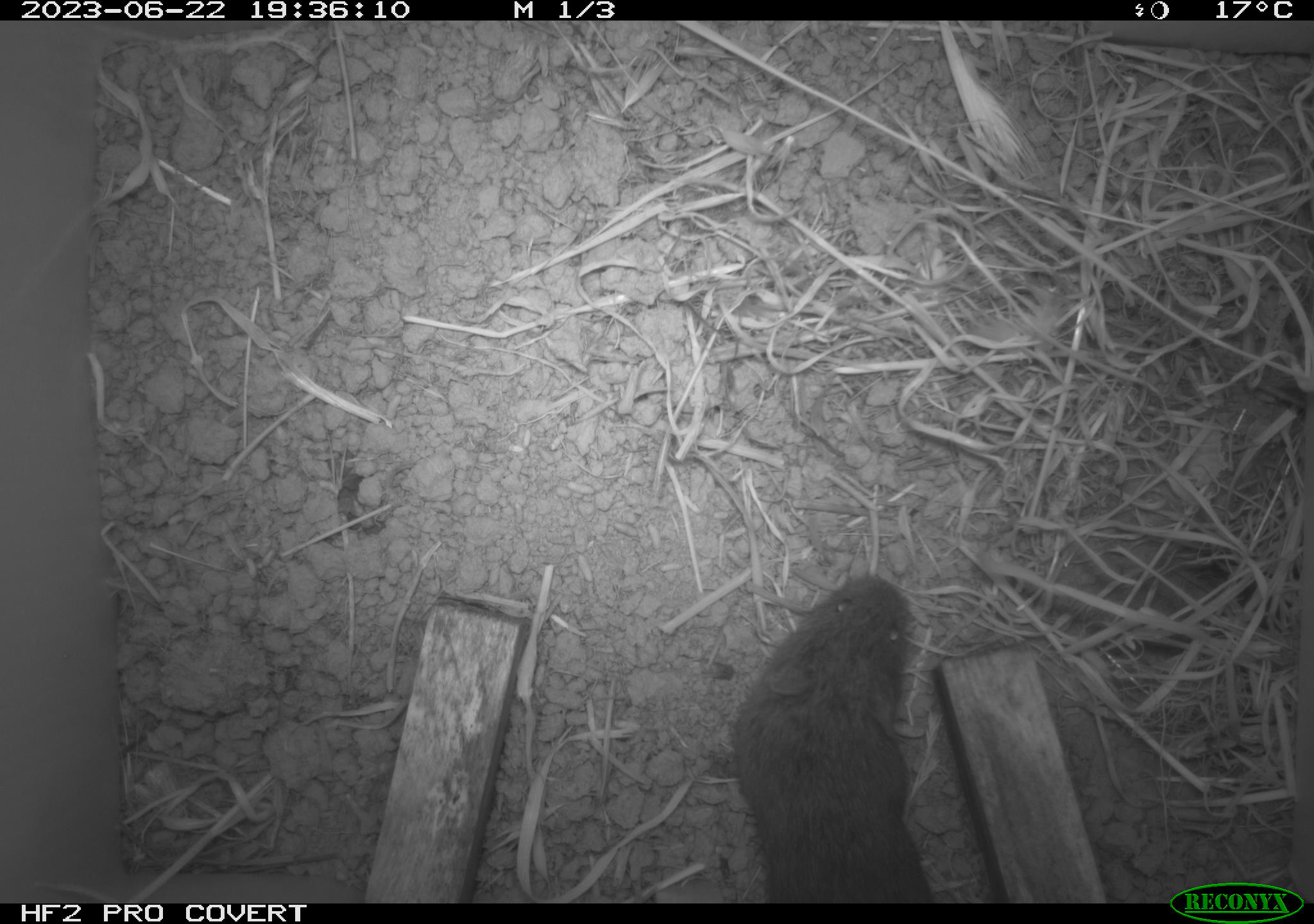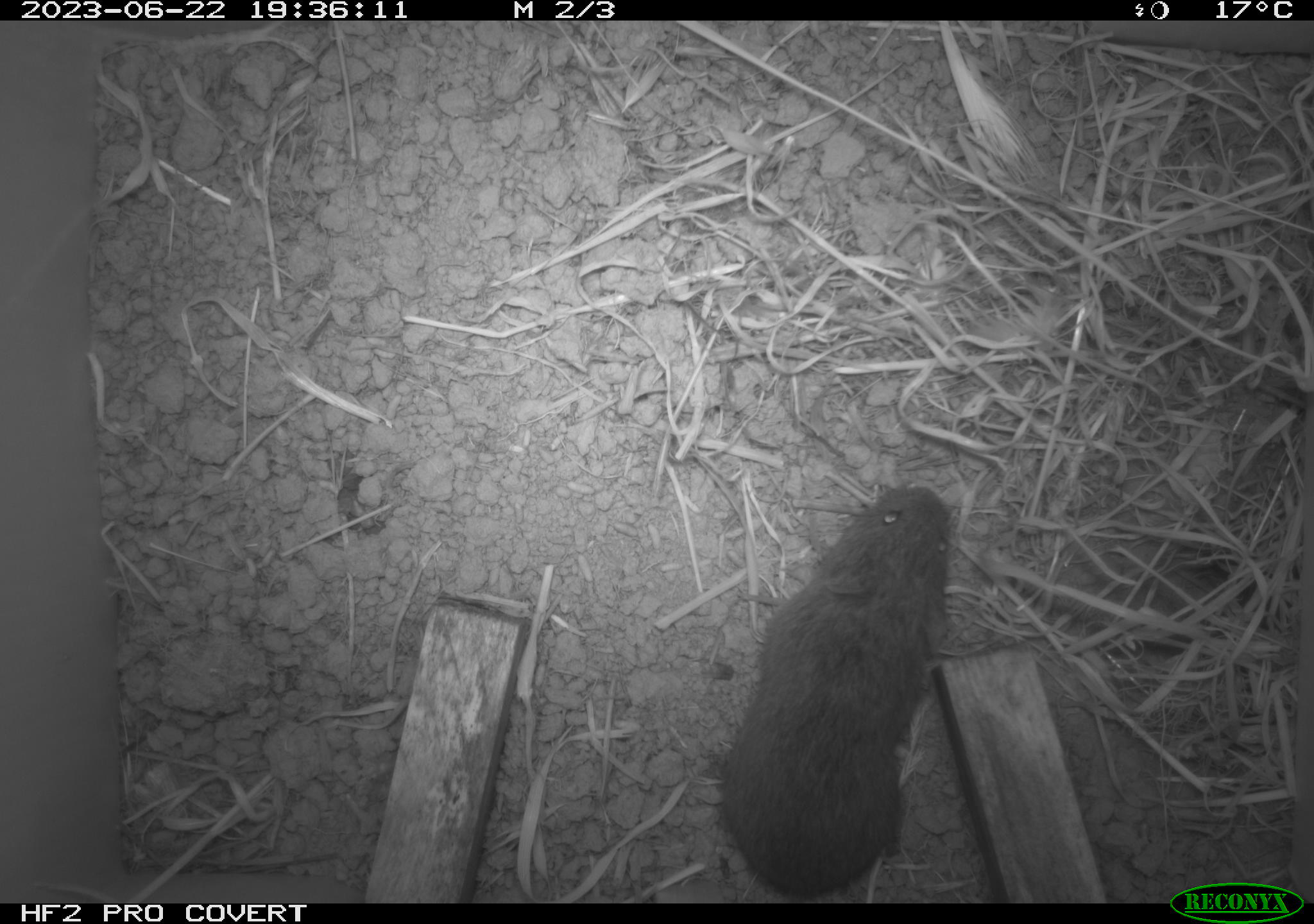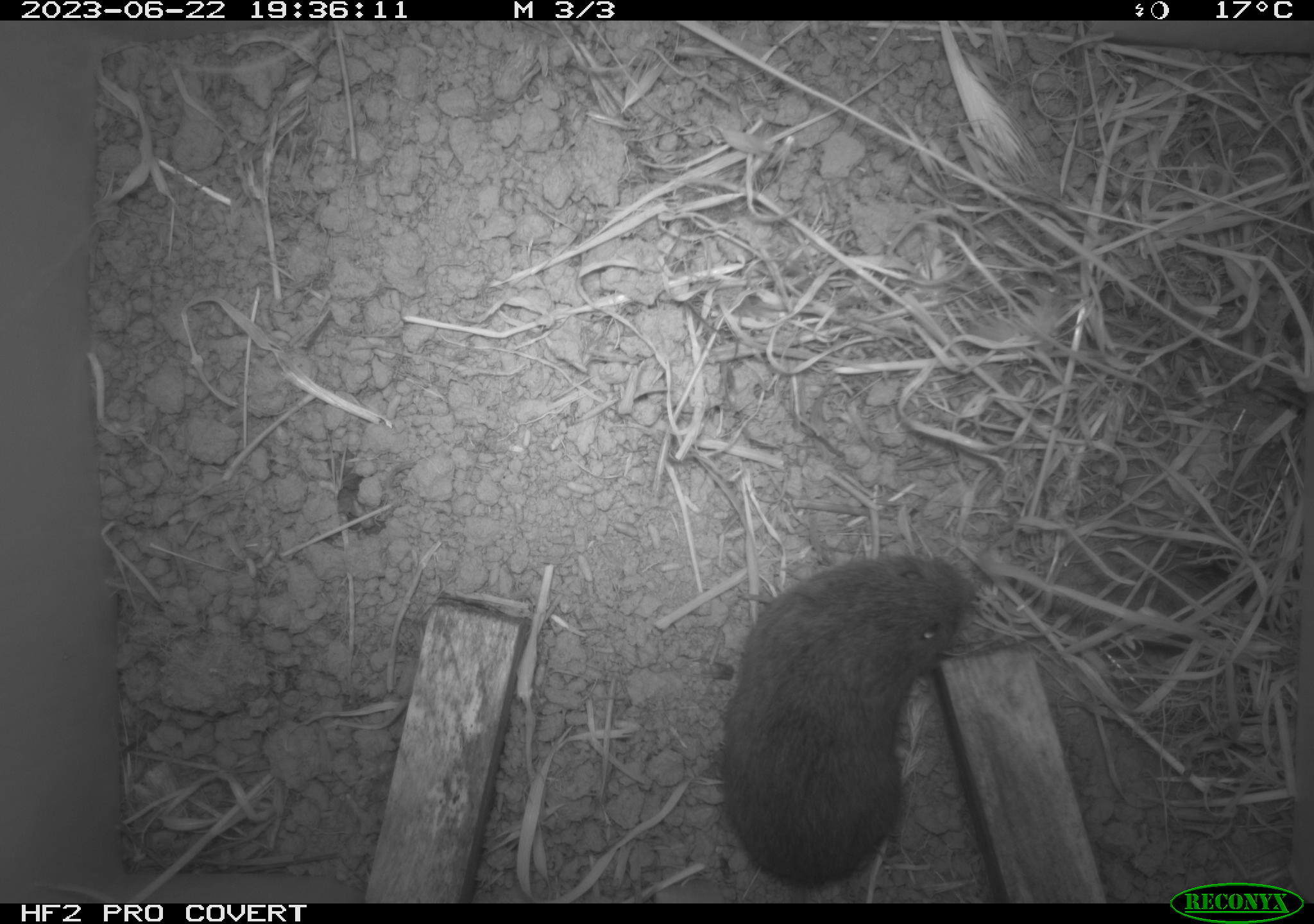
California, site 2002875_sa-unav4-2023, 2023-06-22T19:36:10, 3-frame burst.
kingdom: Animalia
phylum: Chordata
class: Mammalia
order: Rodentia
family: Cricetidae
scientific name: Arvicolinae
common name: voles, lemmings, and muskrats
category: arvicolinae subfamily